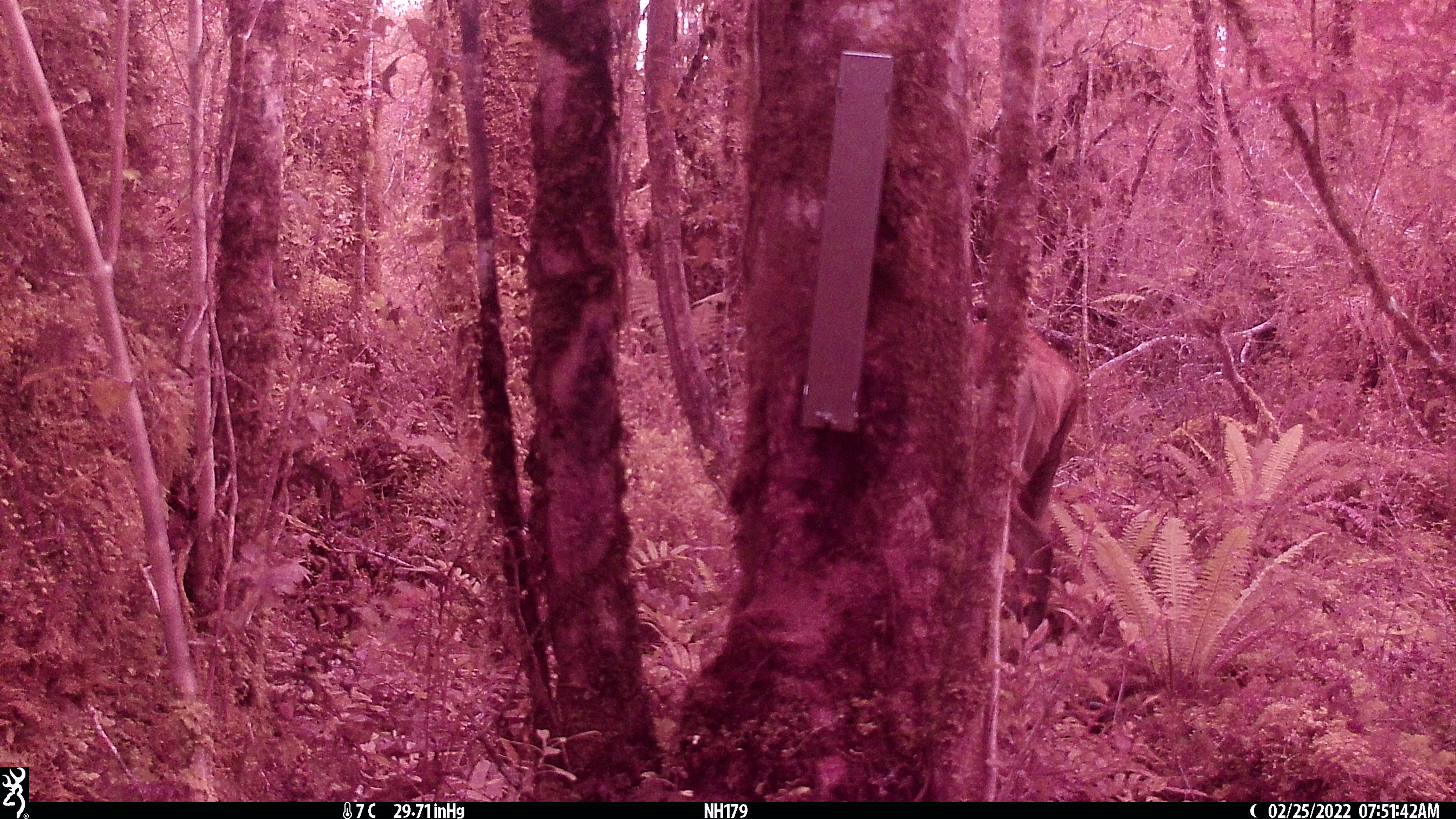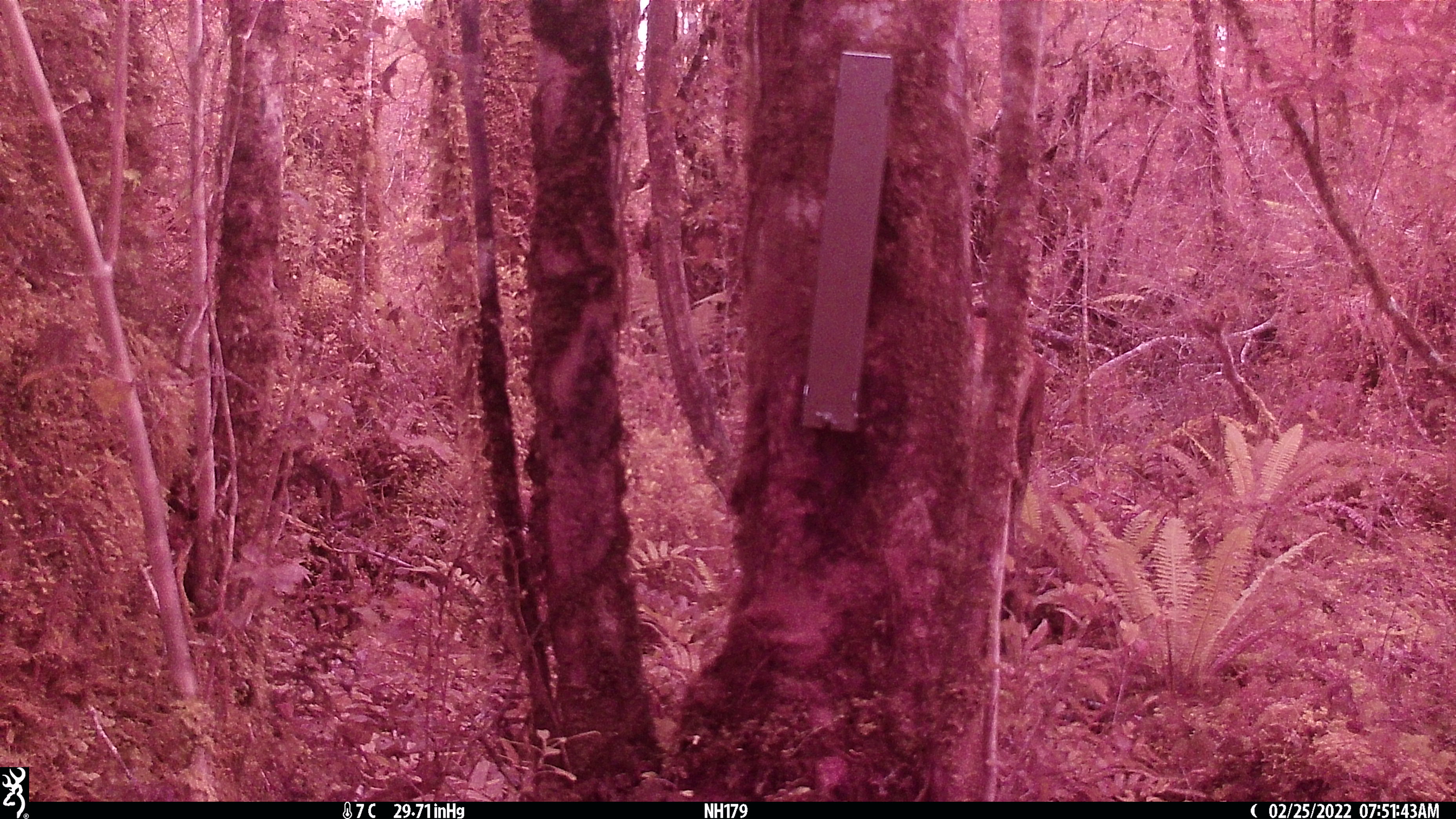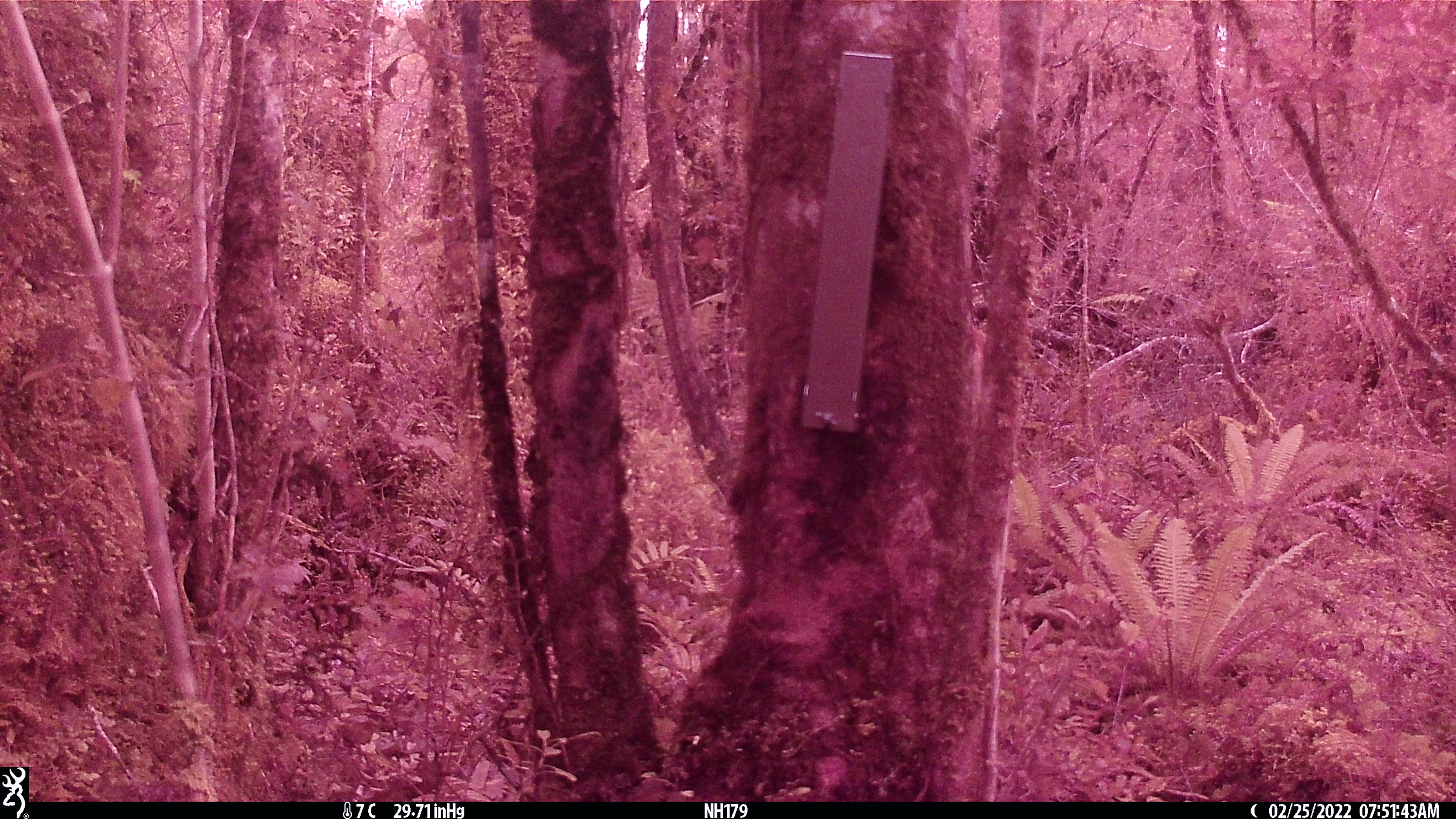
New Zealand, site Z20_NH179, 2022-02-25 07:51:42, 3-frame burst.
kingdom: Animalia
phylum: Chordata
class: Mammalia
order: Artiodactyla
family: Cervidae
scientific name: Cervidae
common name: deer